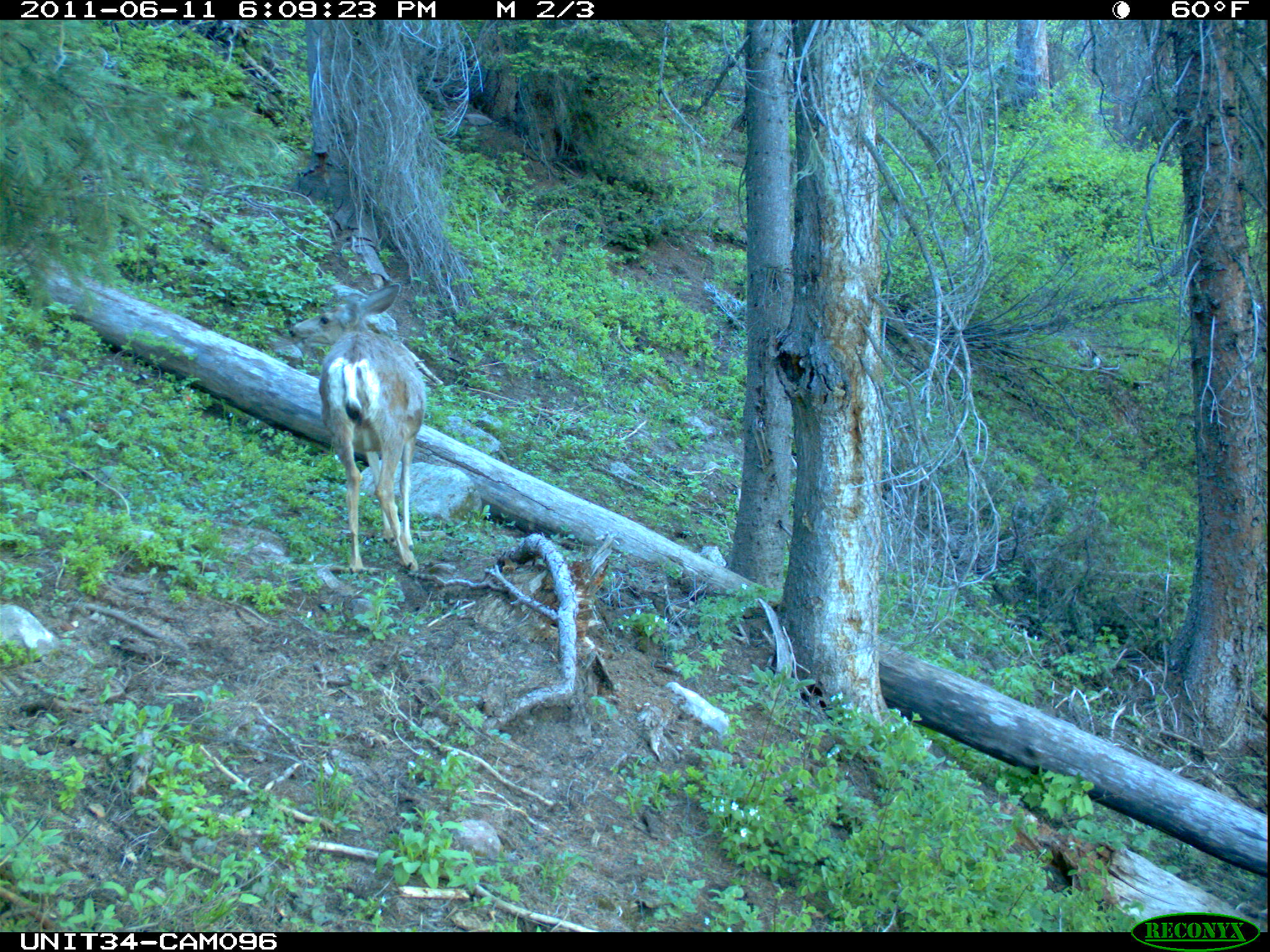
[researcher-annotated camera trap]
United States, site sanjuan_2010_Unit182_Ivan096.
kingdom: Animalia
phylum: Chordata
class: Mammalia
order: Artiodactyla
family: Cervidae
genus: Odocoileus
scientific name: Odocoileus hemionus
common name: mule deer